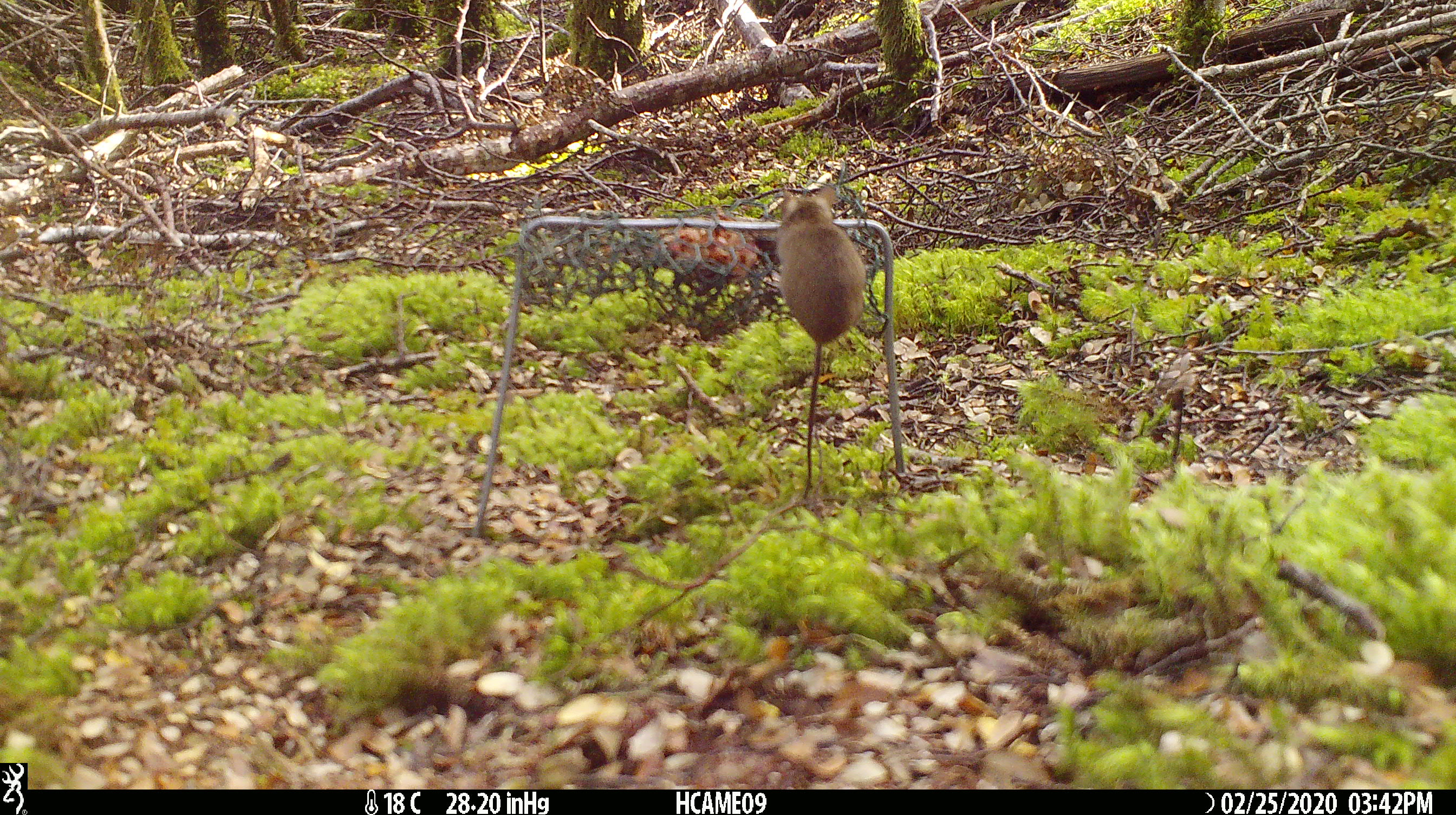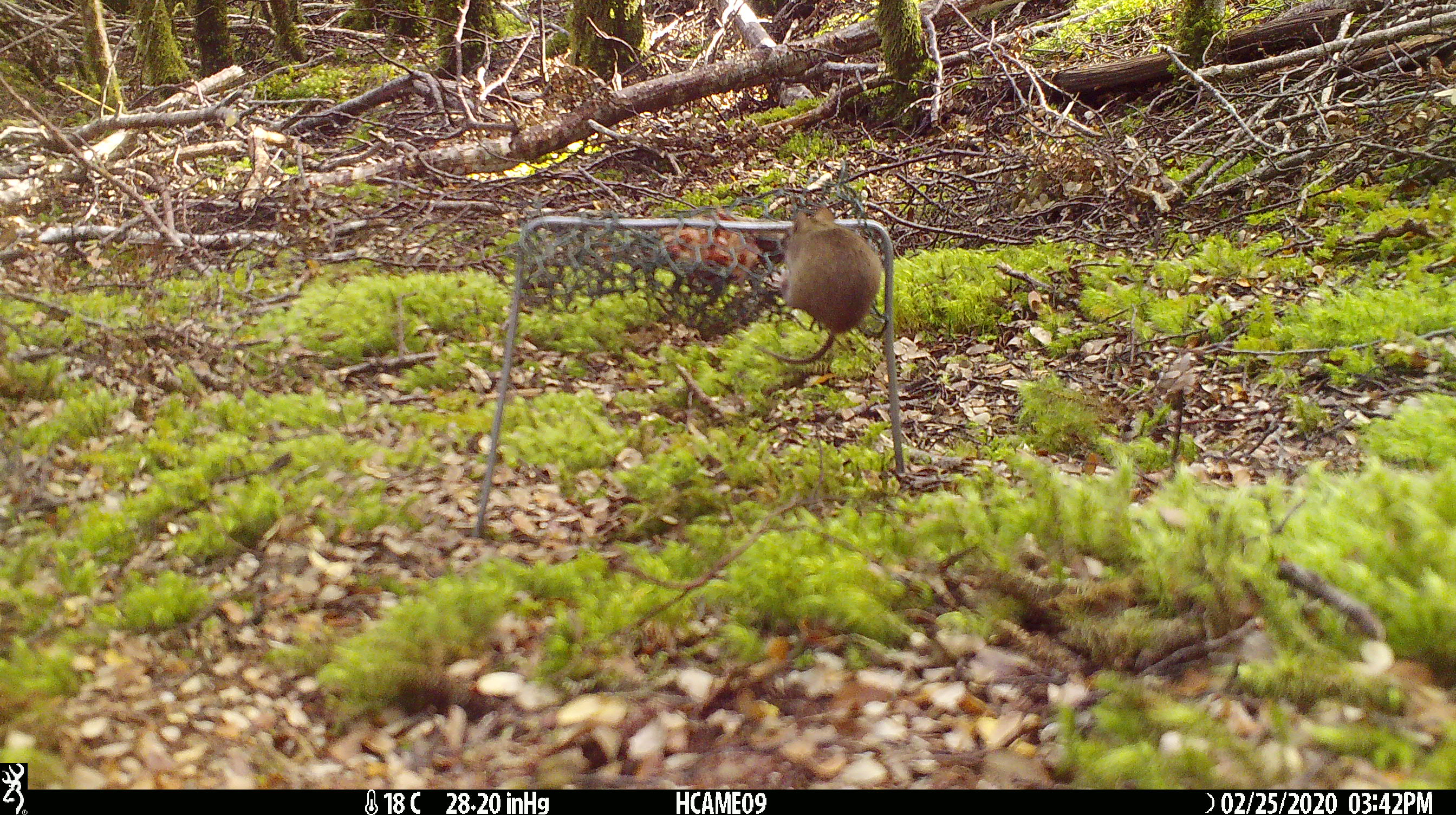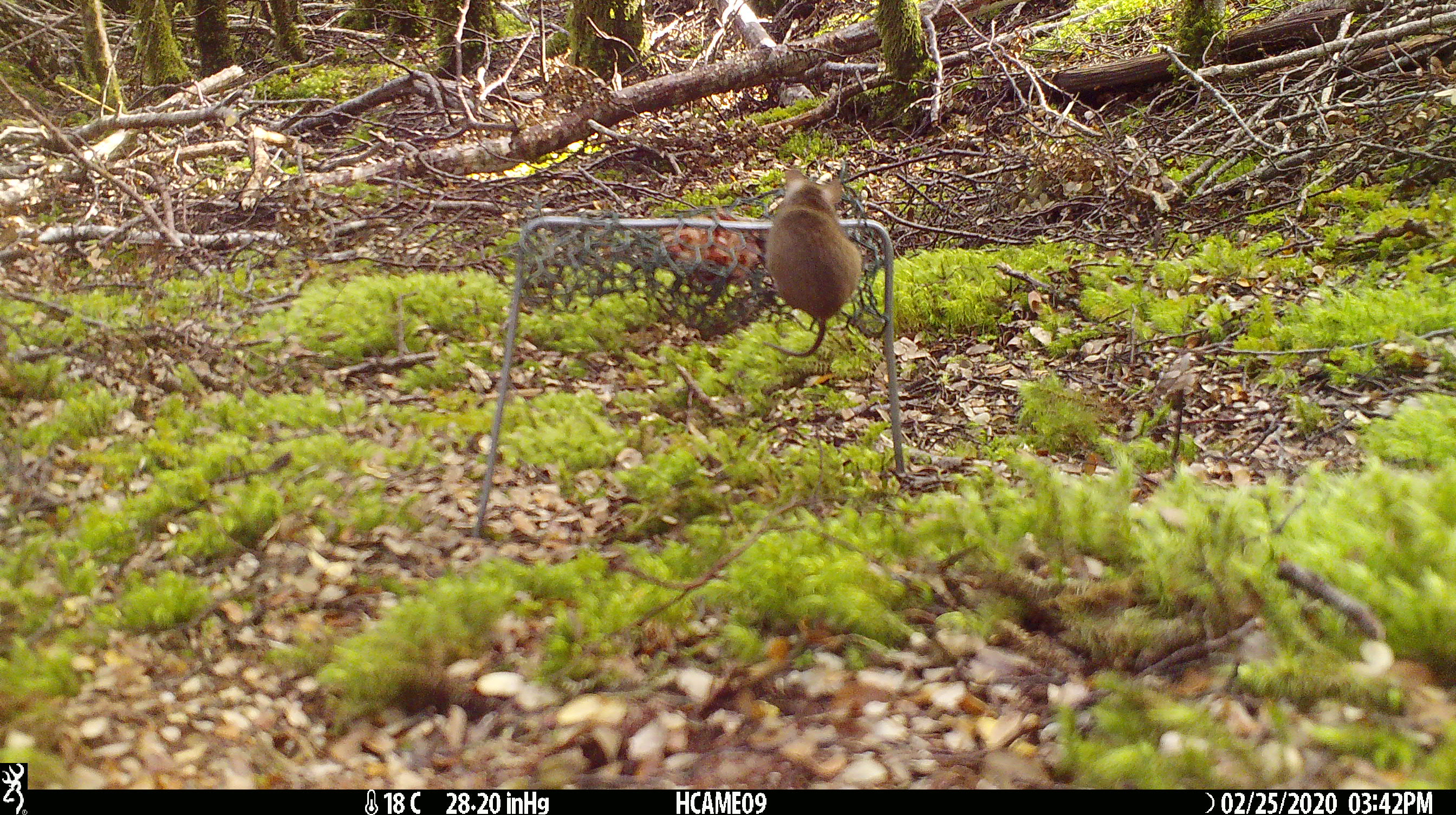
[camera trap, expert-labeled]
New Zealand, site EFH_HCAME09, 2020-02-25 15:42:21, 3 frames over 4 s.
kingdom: Animalia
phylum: Chordata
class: Mammalia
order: Rodentia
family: Muridae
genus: Mus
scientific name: Mus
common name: mouse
Mouse (Mus).